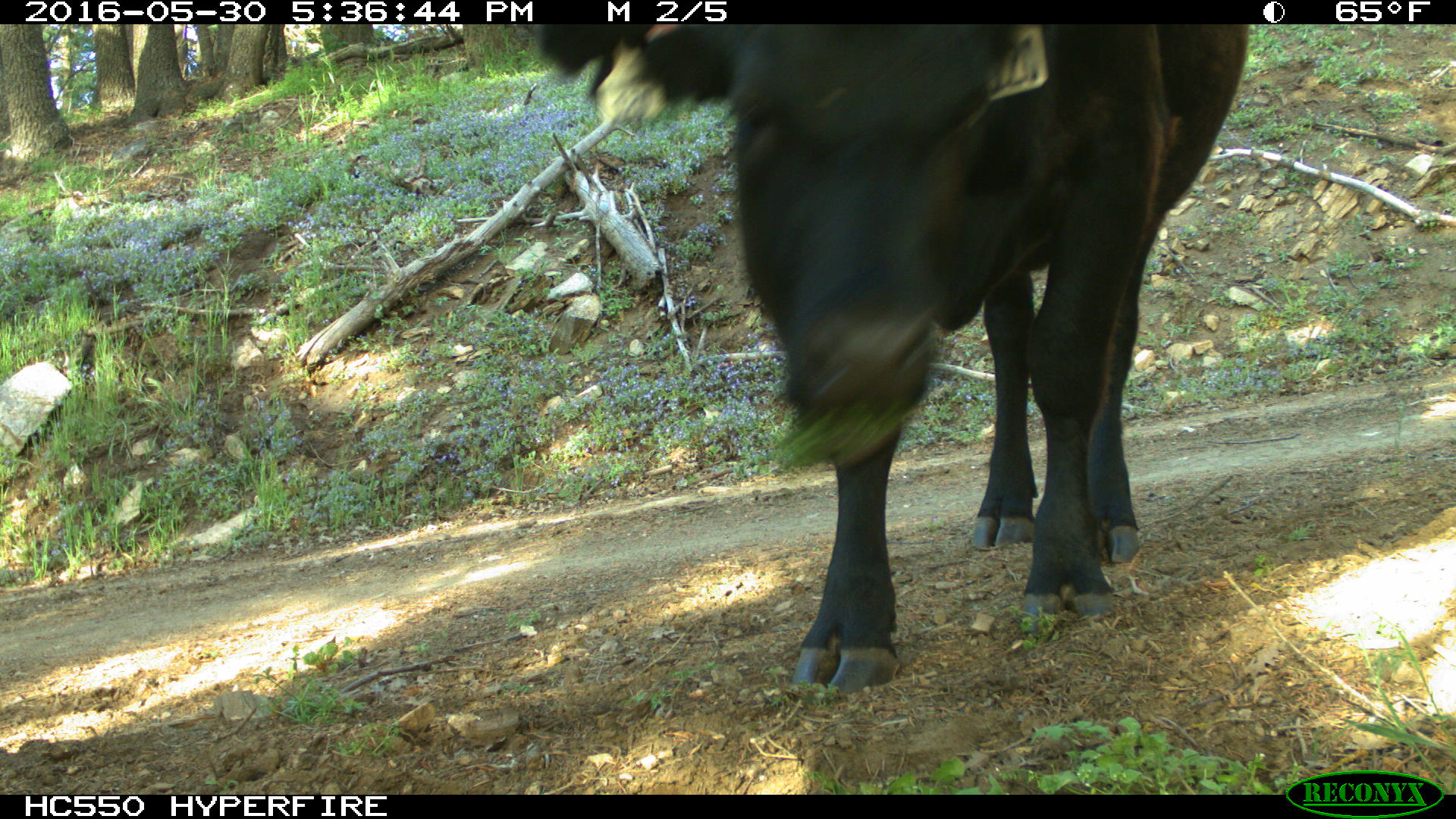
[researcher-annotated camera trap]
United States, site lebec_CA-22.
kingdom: Animalia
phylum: Chordata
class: Mammalia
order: Artiodactyla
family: Bovidae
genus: Bos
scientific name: Bos taurus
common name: domestic cow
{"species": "Bos taurus (domestic cow)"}